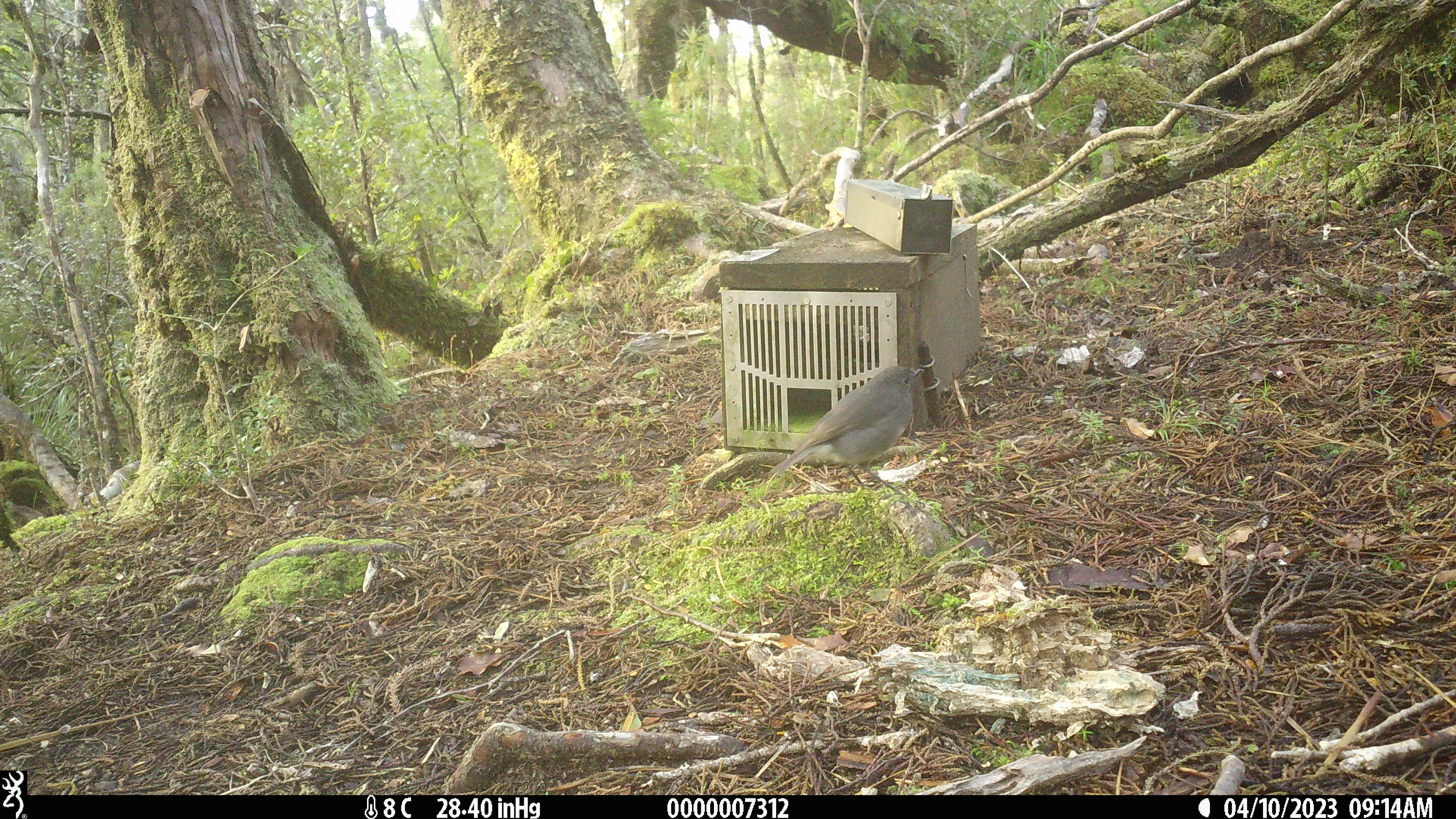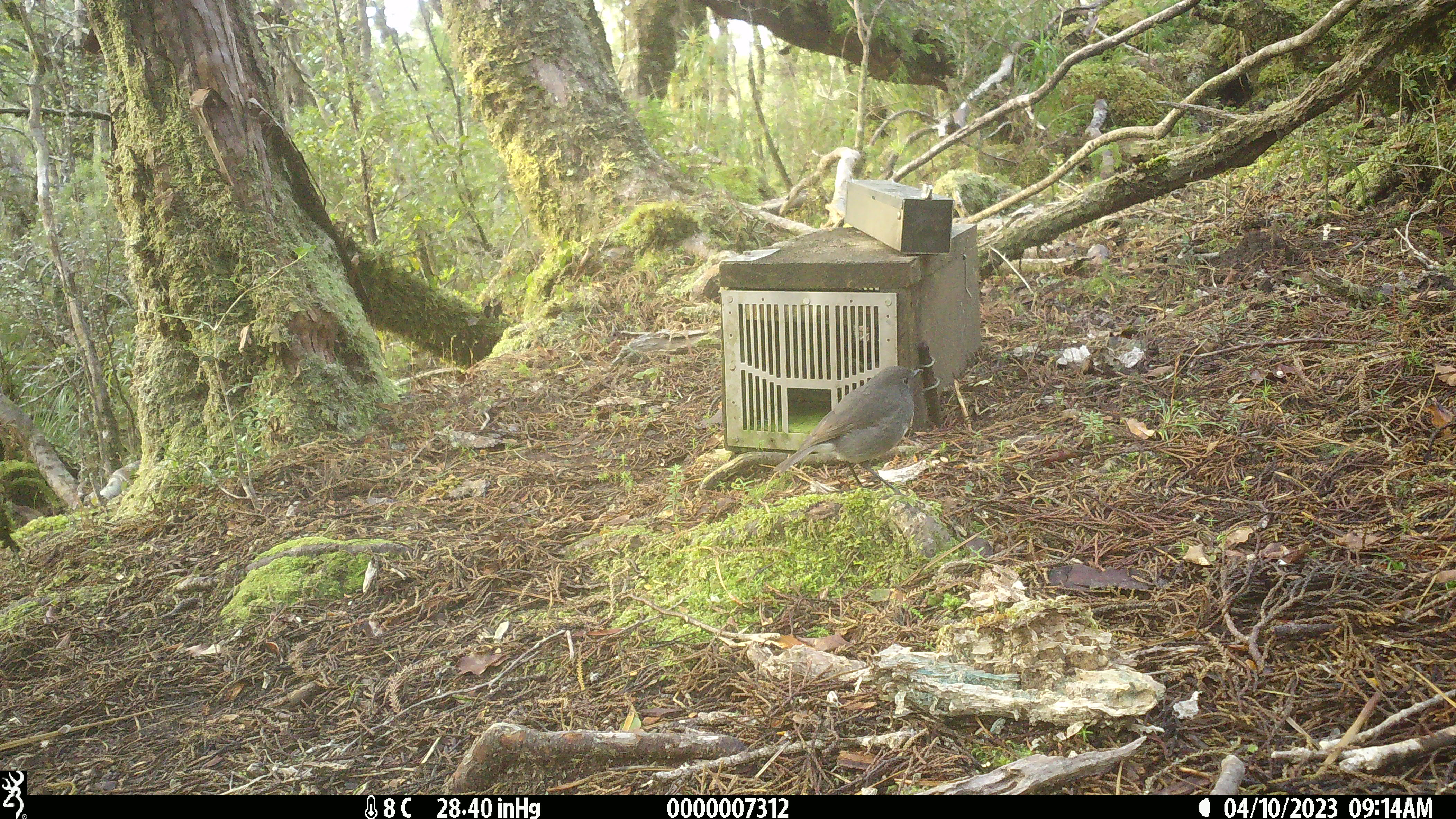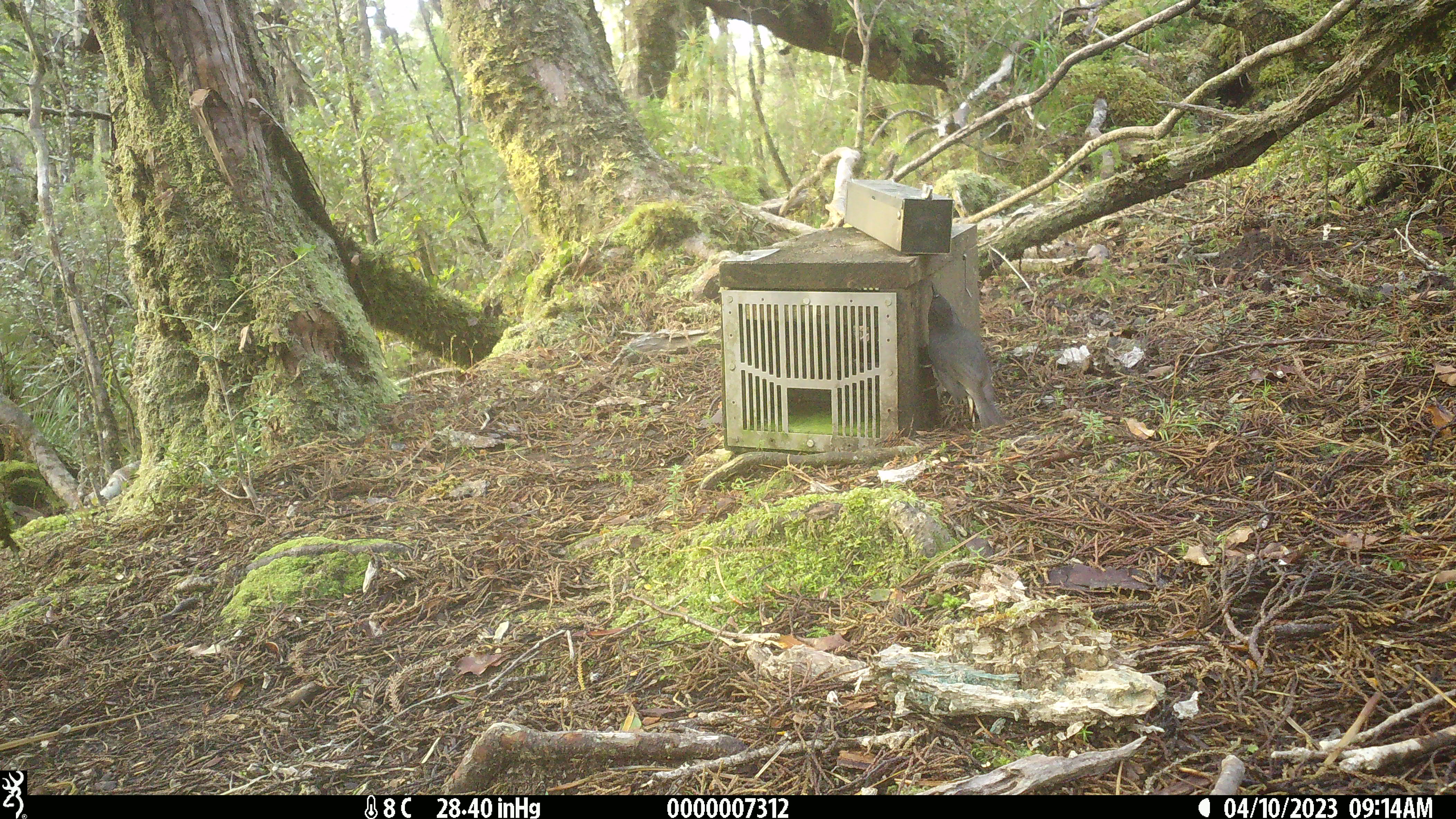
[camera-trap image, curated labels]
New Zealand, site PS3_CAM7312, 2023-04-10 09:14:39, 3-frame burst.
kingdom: Animalia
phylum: Chordata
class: Aves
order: Passeriformes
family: Petroicidae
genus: Petroica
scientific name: Petroica australis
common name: new zealand robin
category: robin